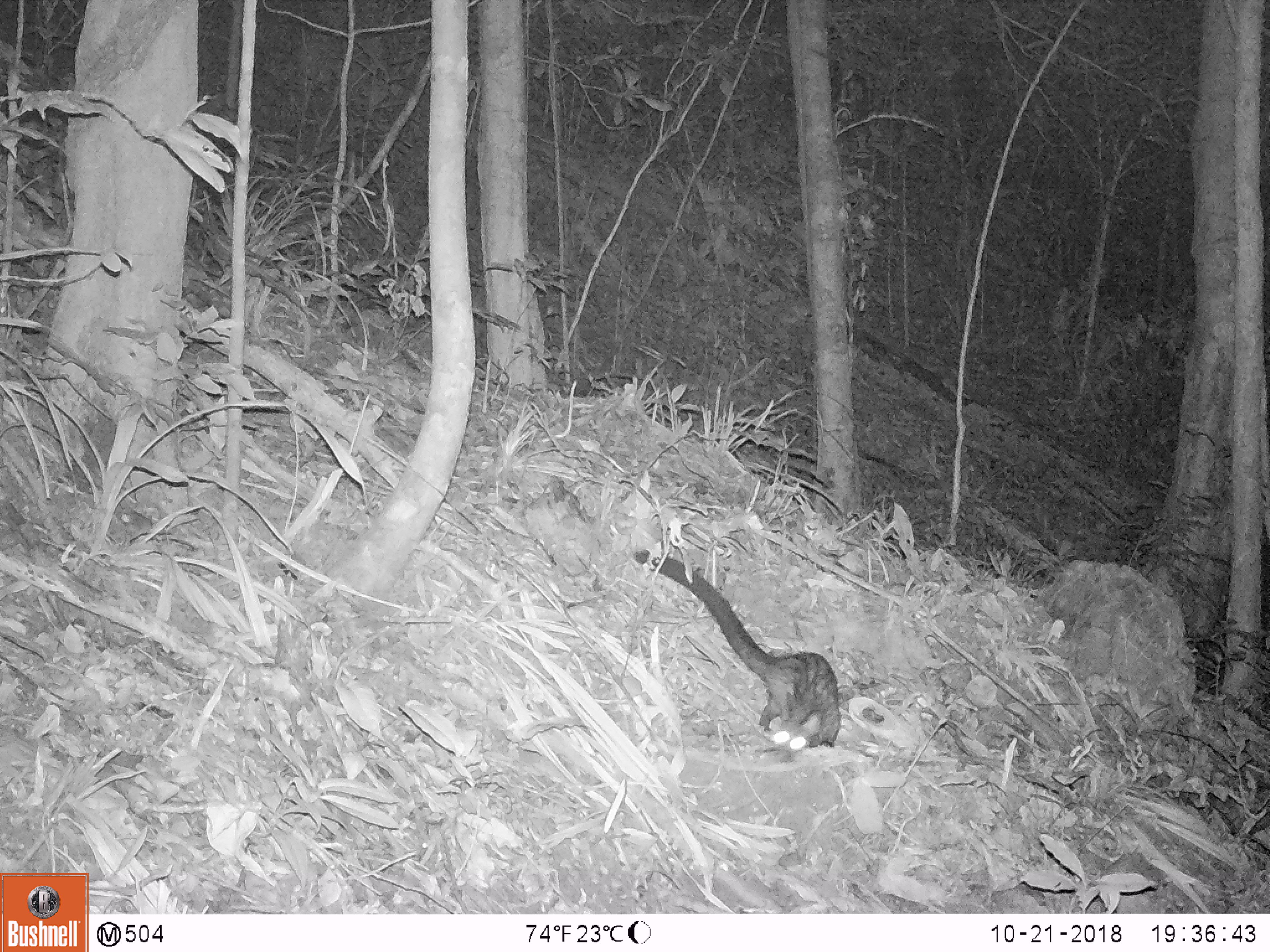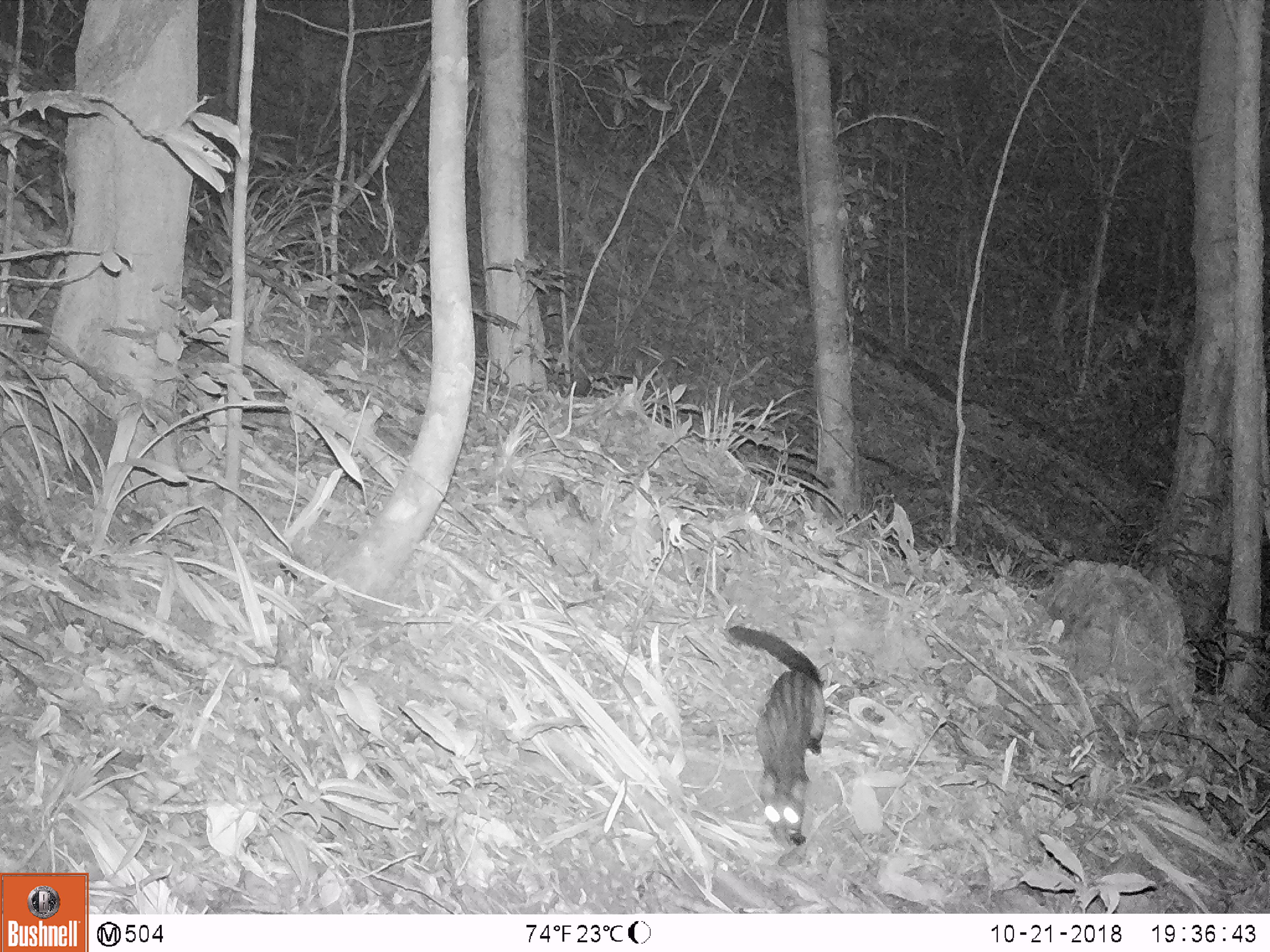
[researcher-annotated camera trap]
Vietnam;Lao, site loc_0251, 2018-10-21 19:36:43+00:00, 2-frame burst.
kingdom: Animalia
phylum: Chordata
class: Mammalia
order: Carnivora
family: Viverridae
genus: Paradoxurus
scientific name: Paradoxurus hermaphroditus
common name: common palm civet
Common palm civet (Paradoxurus hermaphroditus). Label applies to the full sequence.